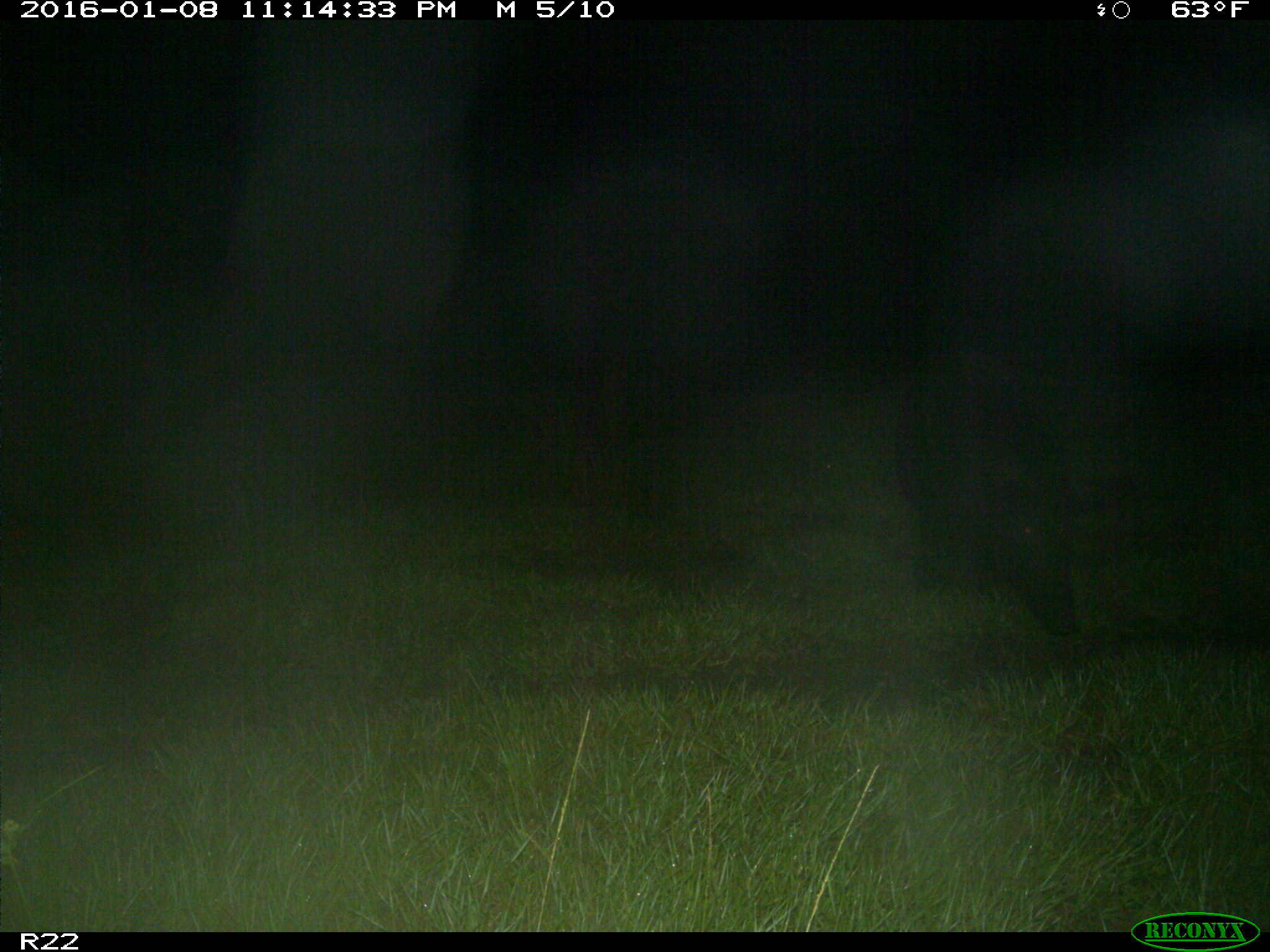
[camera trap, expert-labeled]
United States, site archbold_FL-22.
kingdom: Animalia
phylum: Chordata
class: Mammalia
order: Artiodactyla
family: Suidae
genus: Sus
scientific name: Sus scrofa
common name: wild boar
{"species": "Sus scrofa (wild boar)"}